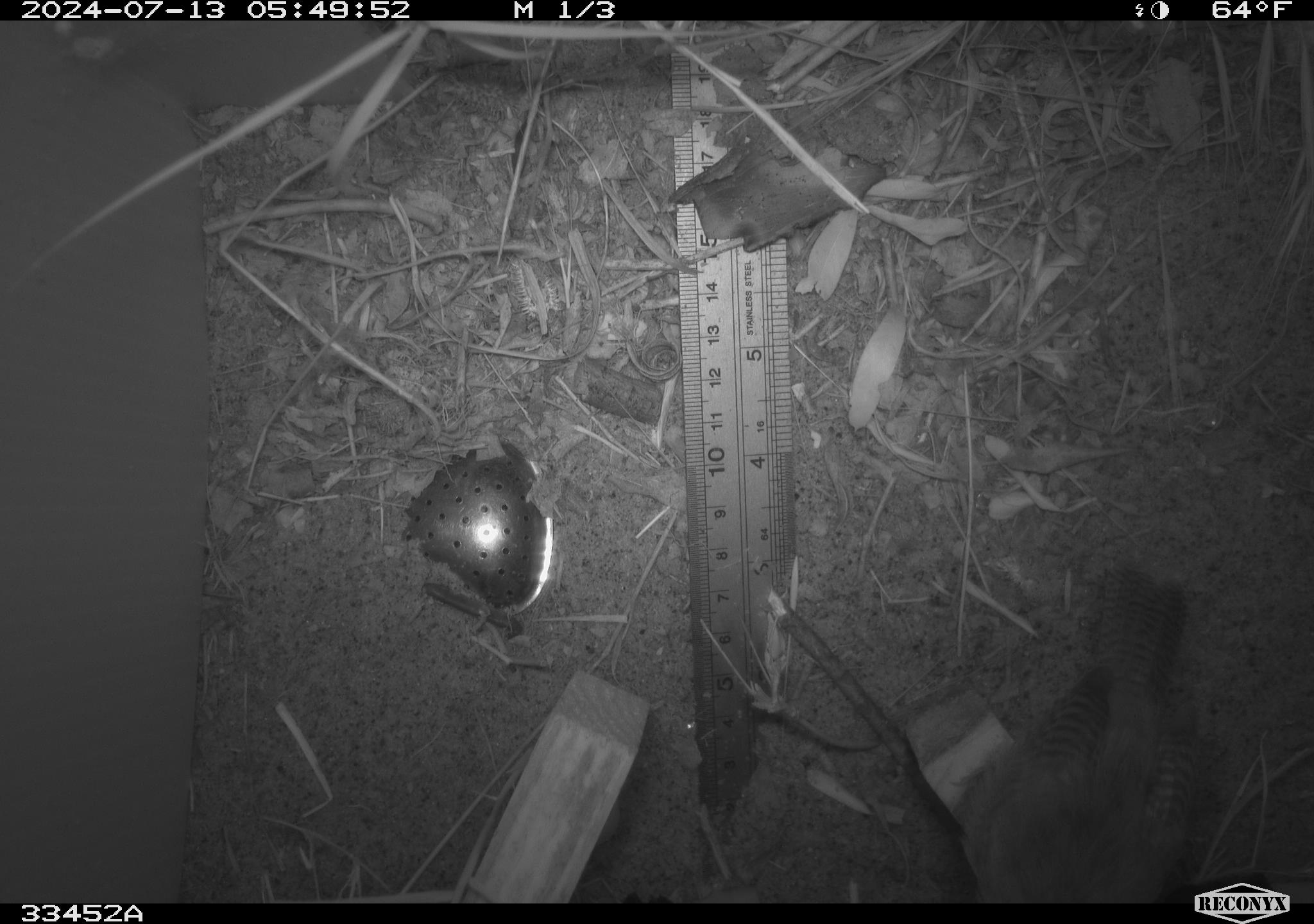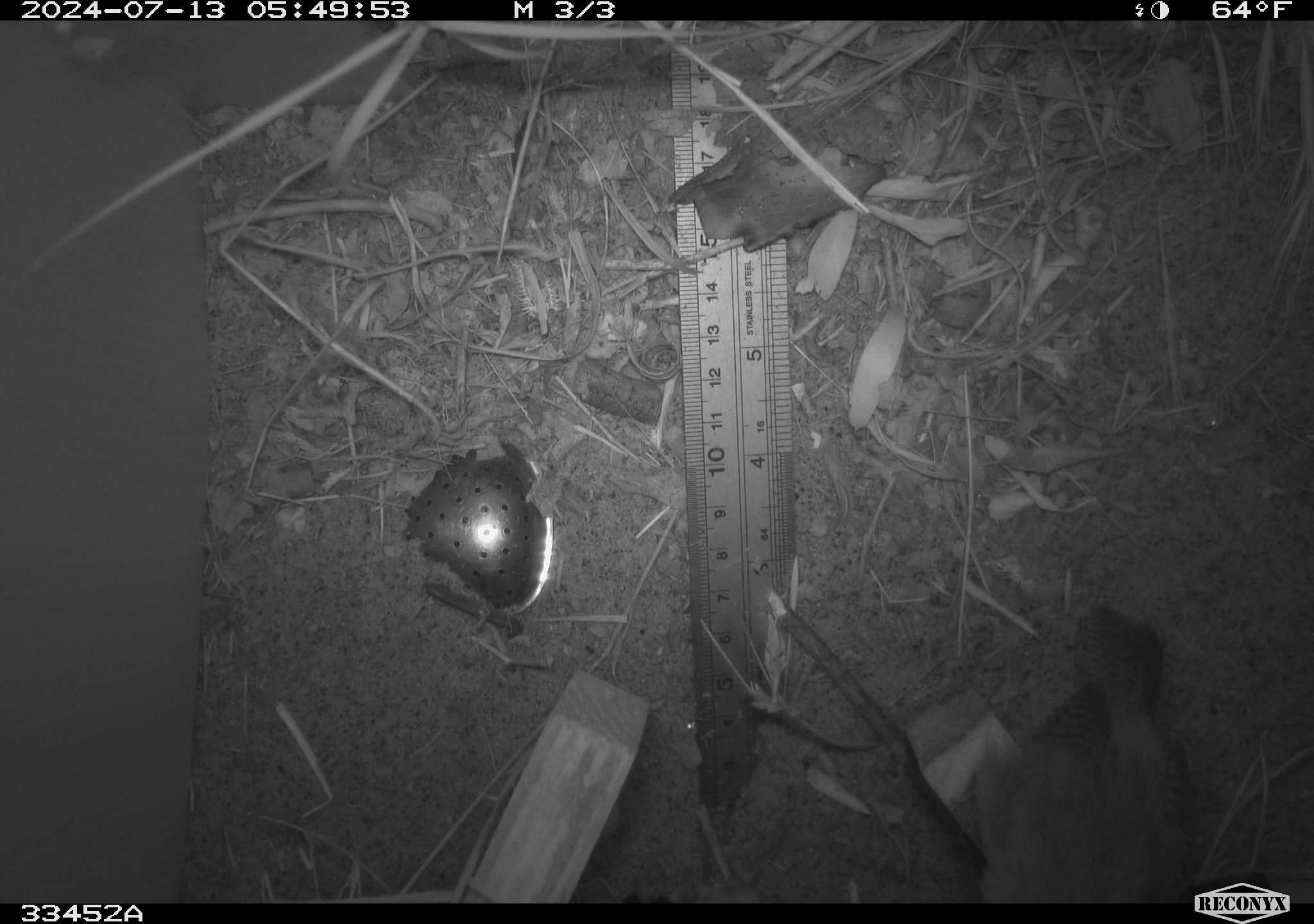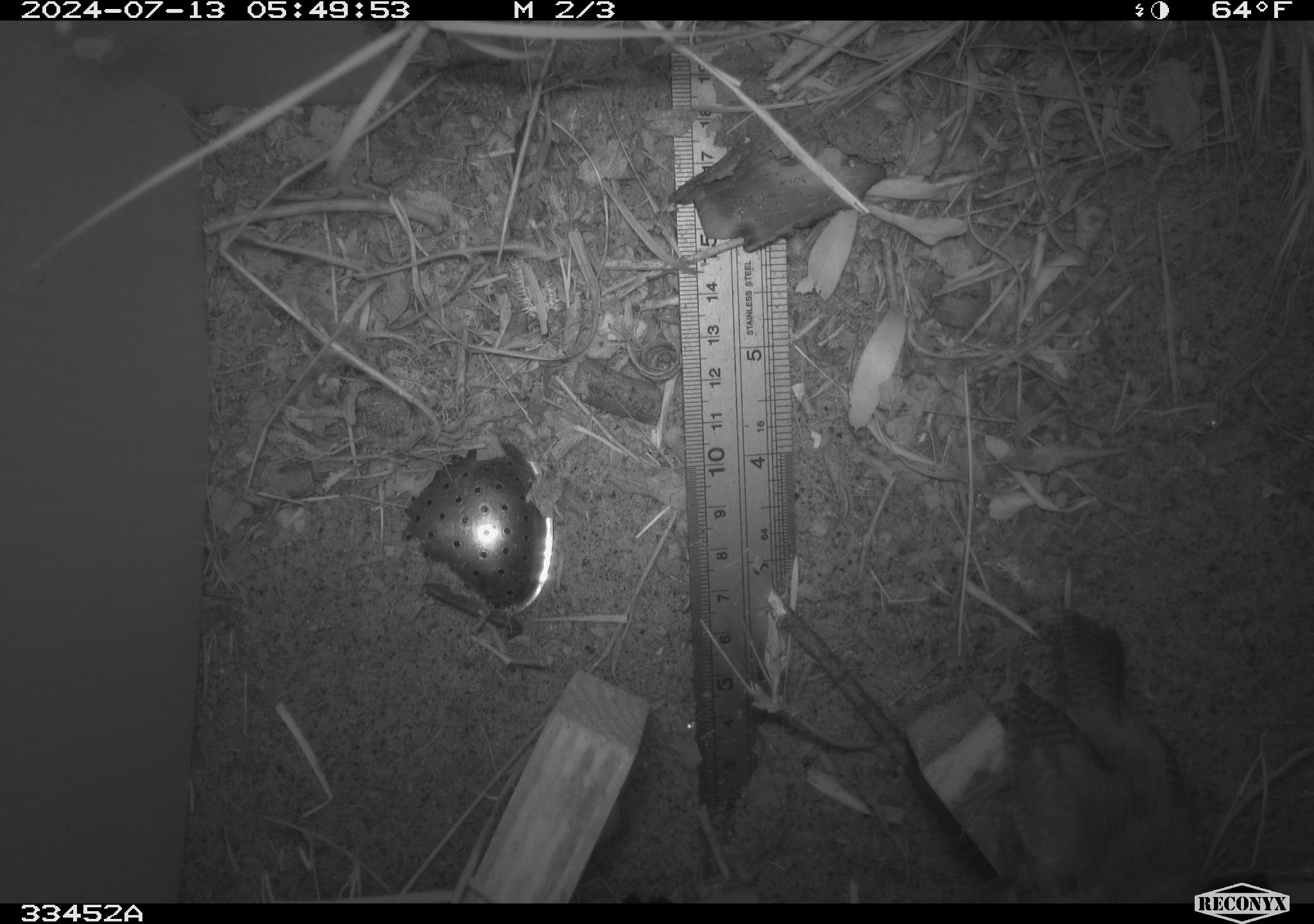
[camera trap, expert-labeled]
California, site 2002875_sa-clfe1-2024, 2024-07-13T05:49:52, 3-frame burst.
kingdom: Animalia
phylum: Chordata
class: Aves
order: Passeriformes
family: Troglodytidae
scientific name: Troglodytidae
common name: wren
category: troglodytidae family